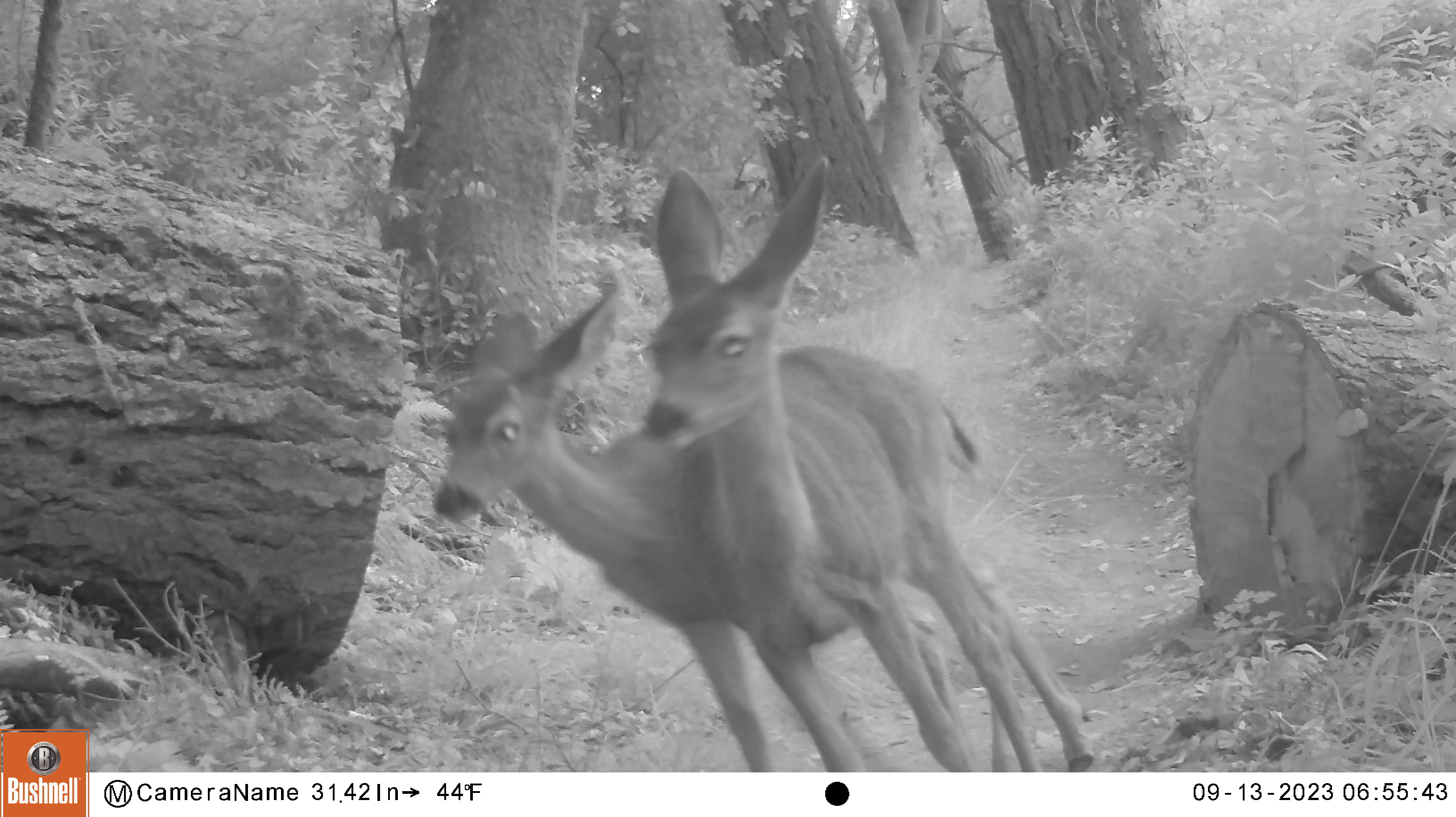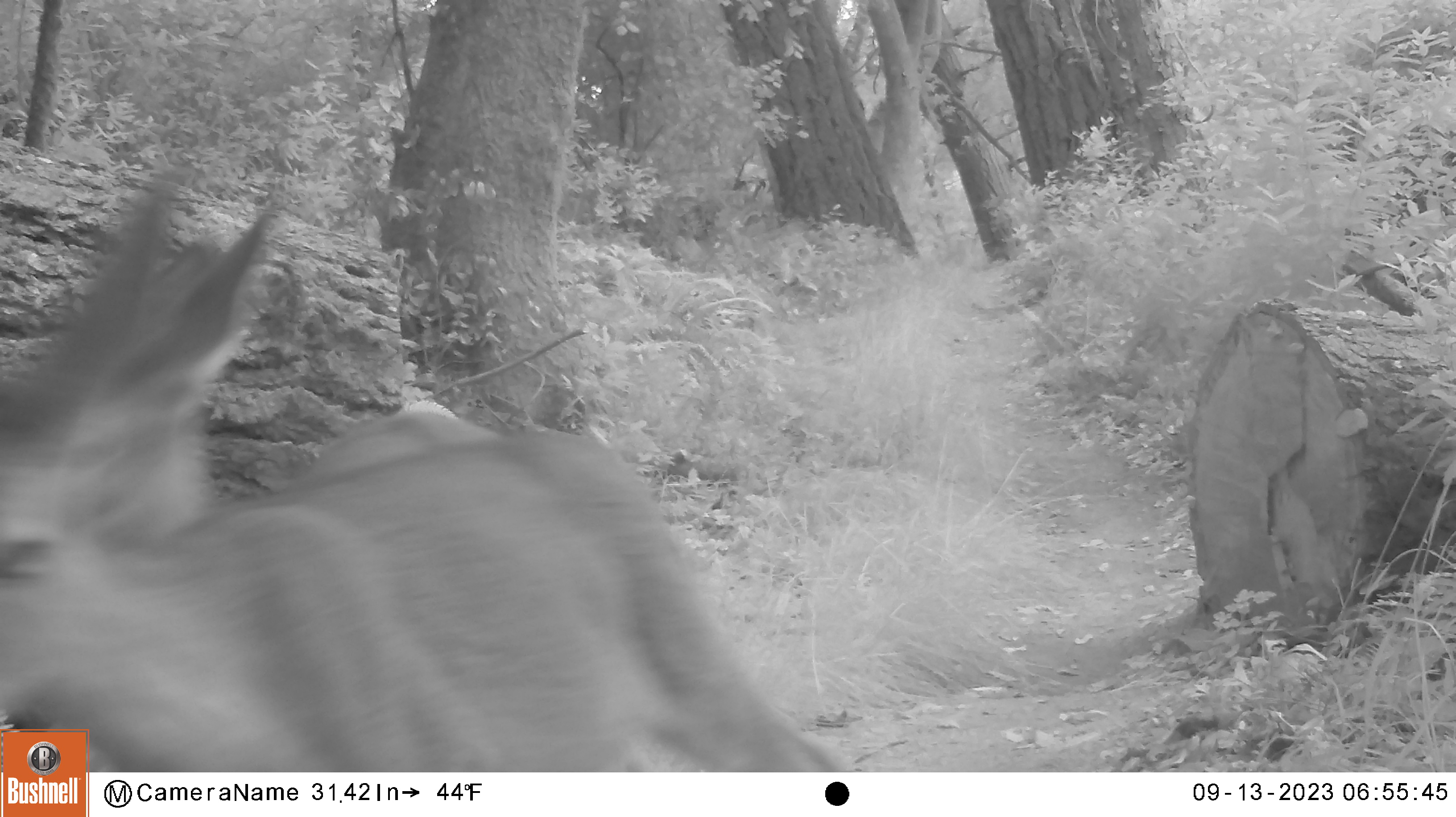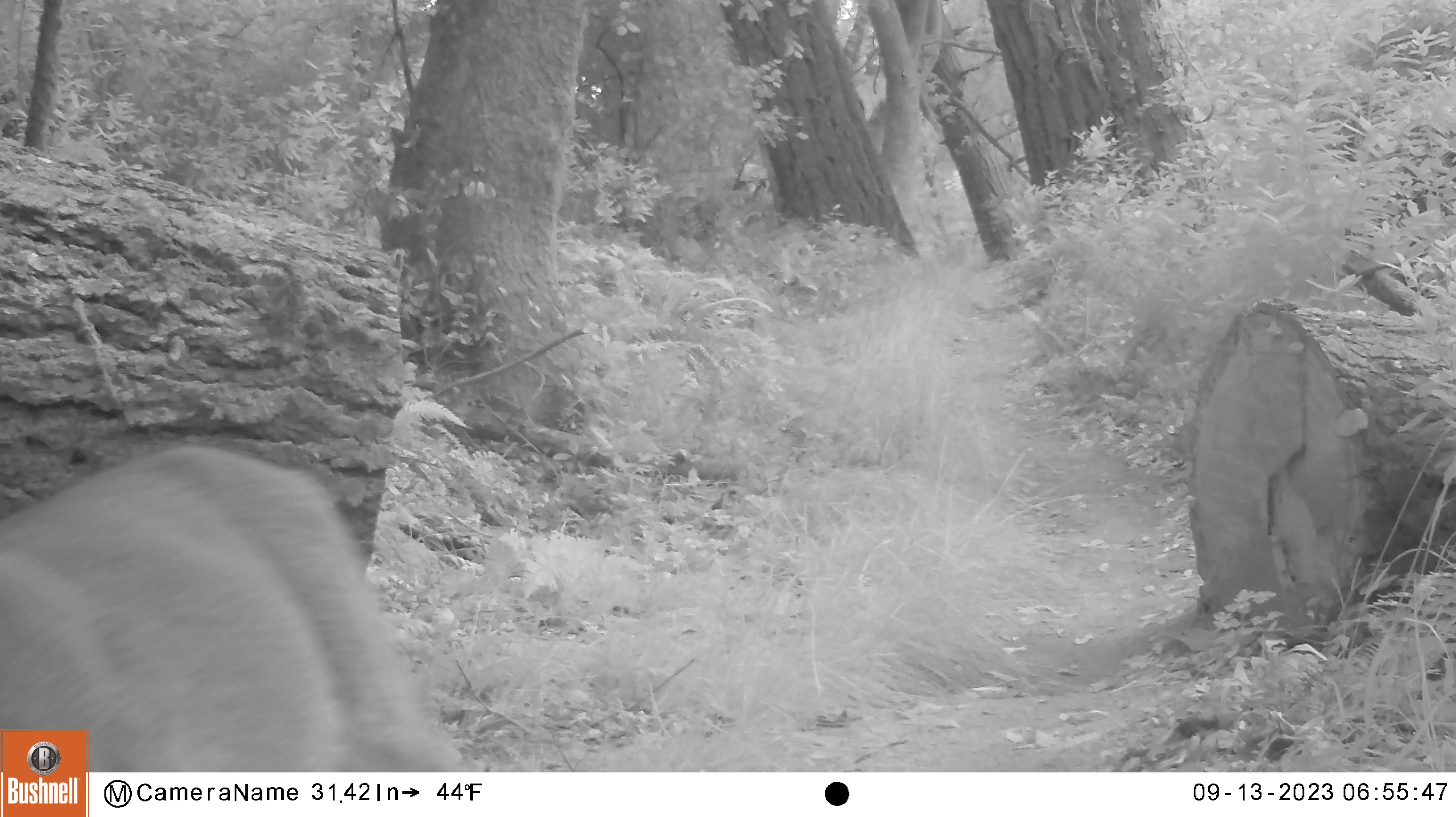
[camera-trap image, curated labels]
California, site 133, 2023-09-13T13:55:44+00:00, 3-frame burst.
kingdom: Animalia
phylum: Chordata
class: Mammalia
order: Artiodactyla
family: Cervidae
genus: Odocoileus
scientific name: Odocoileus hemionus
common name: mule deer